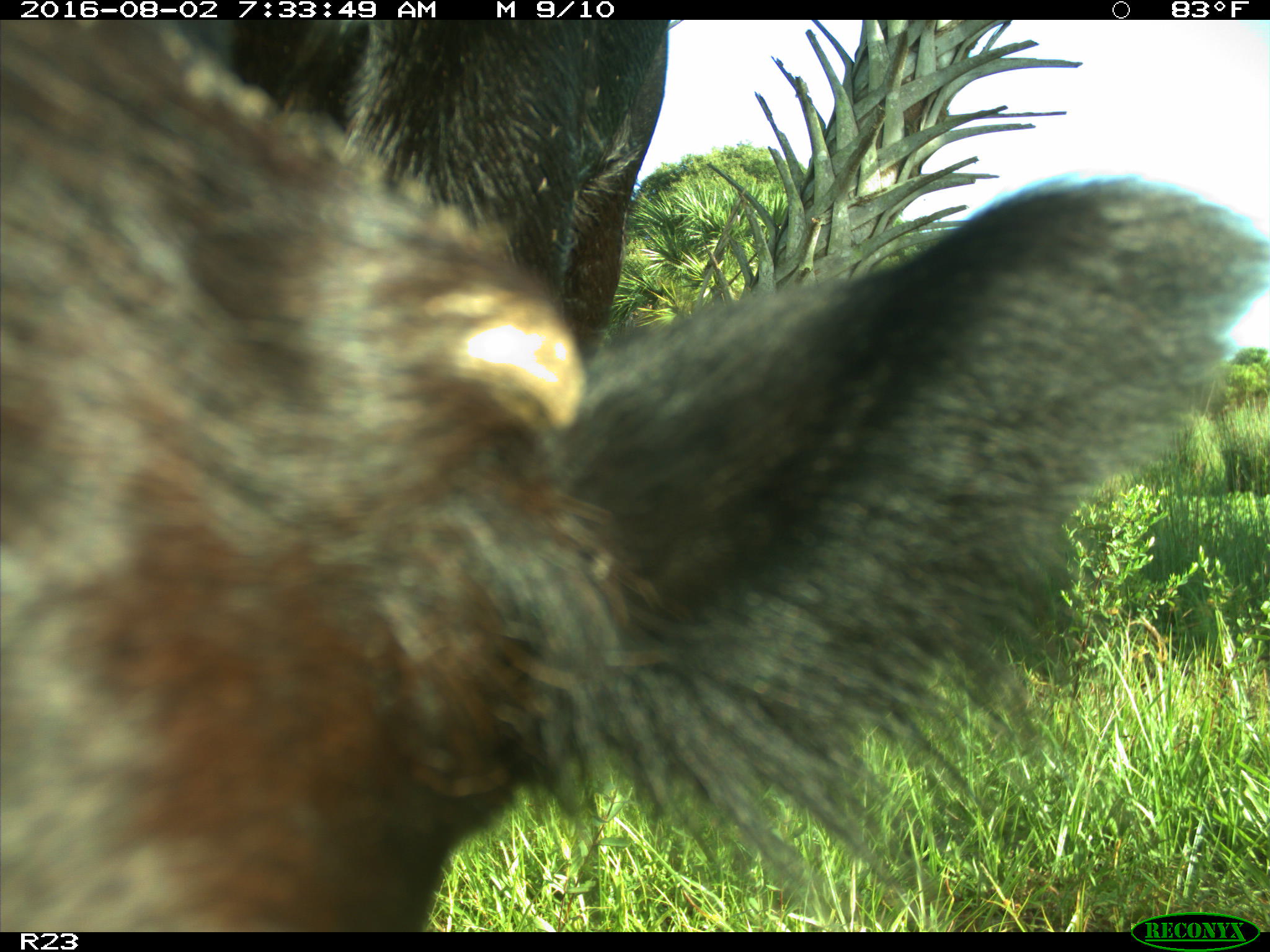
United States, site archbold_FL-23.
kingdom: Animalia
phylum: Chordata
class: Mammalia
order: Artiodactyla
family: Bovidae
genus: Bos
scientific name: Bos taurus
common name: domestic cow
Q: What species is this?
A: Bos taurus (domestic cow).